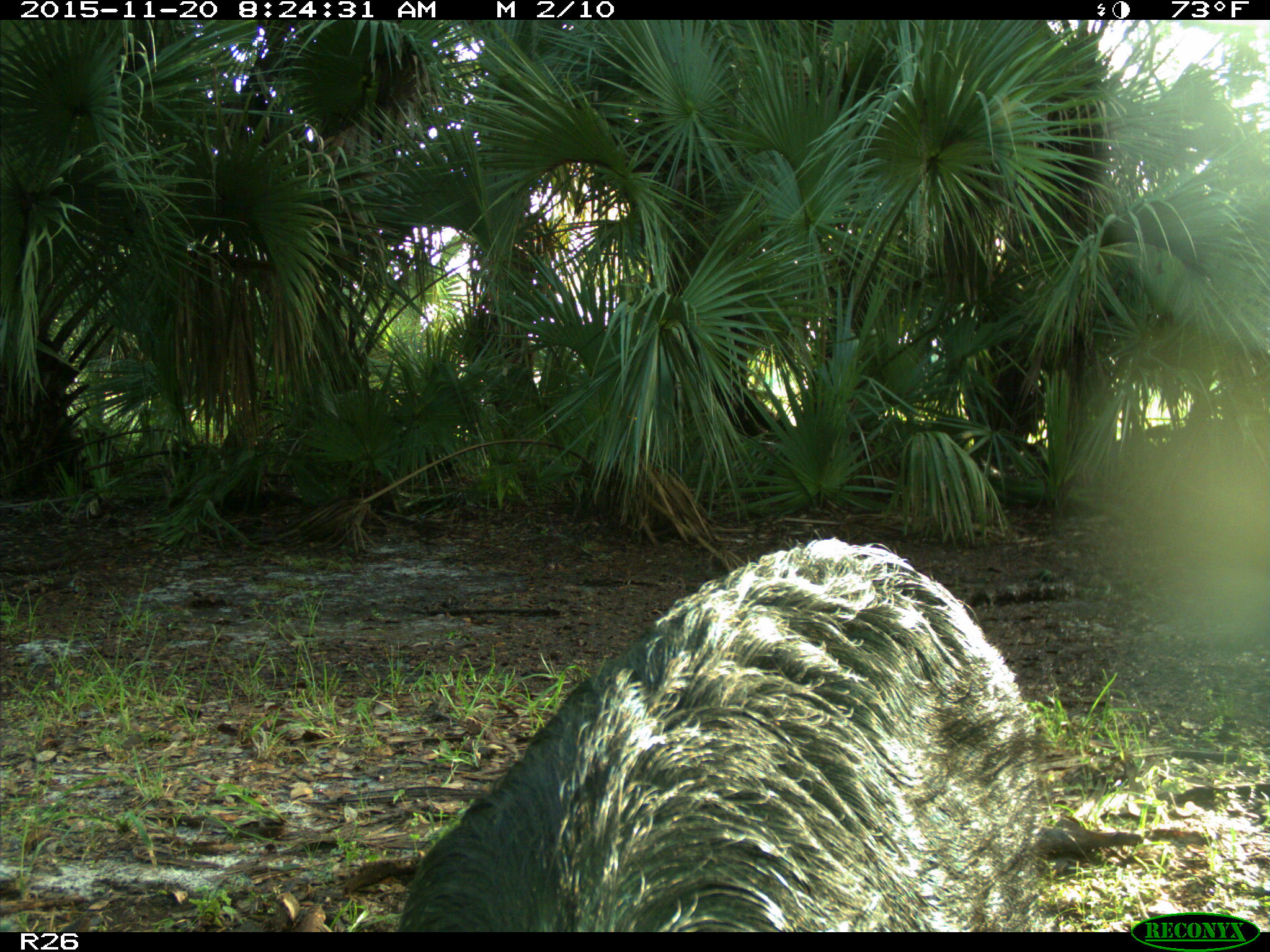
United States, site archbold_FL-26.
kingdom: Animalia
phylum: Chordata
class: Mammalia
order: Artiodactyla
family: Suidae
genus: Sus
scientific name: Sus scrofa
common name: wild boar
Sus scrofa (wild boar).